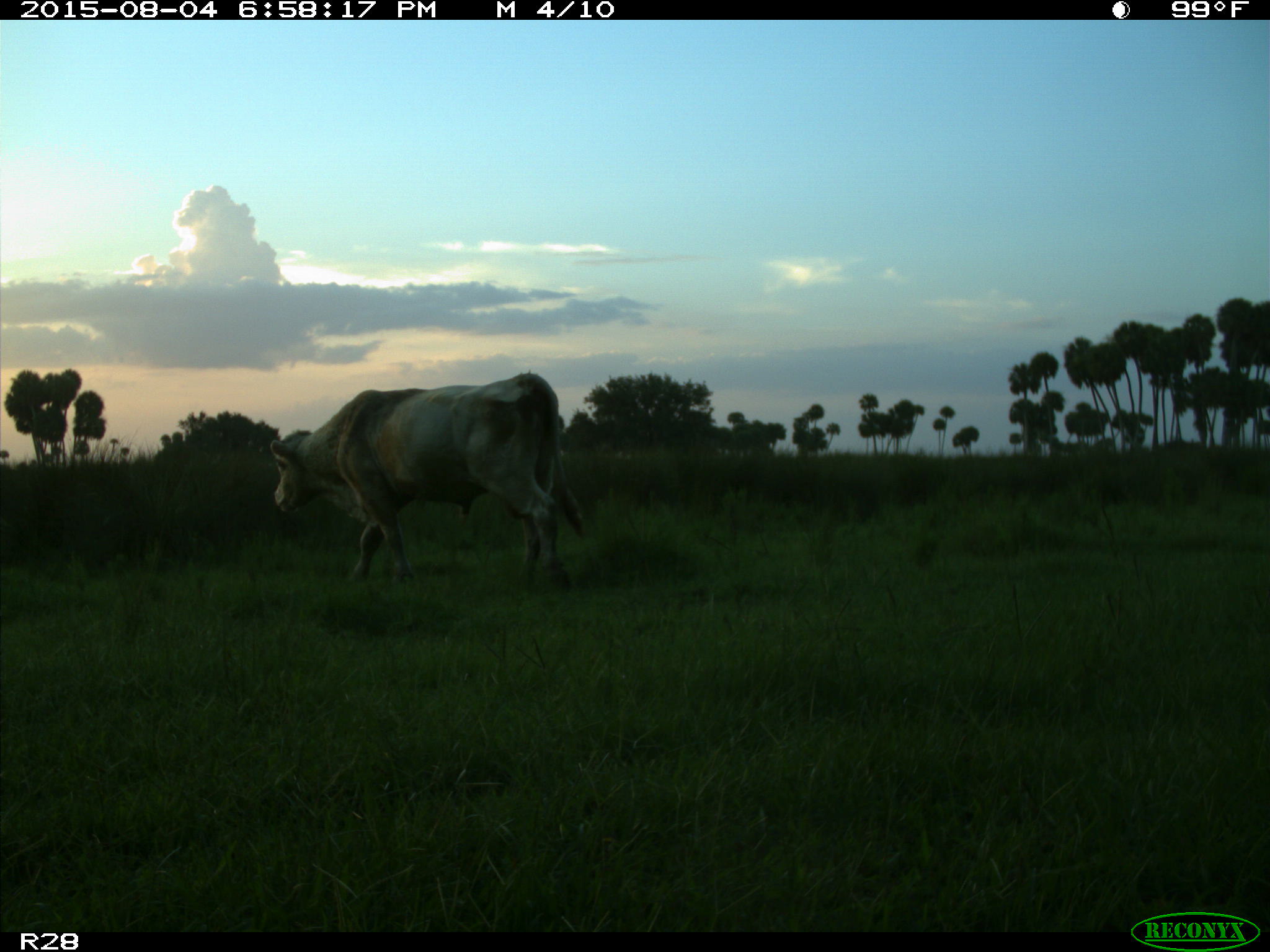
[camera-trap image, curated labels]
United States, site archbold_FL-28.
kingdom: Animalia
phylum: Chordata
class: Mammalia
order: Artiodactyla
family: Bovidae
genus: Bos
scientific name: Bos taurus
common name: domestic cow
Bos taurus (domestic cow).